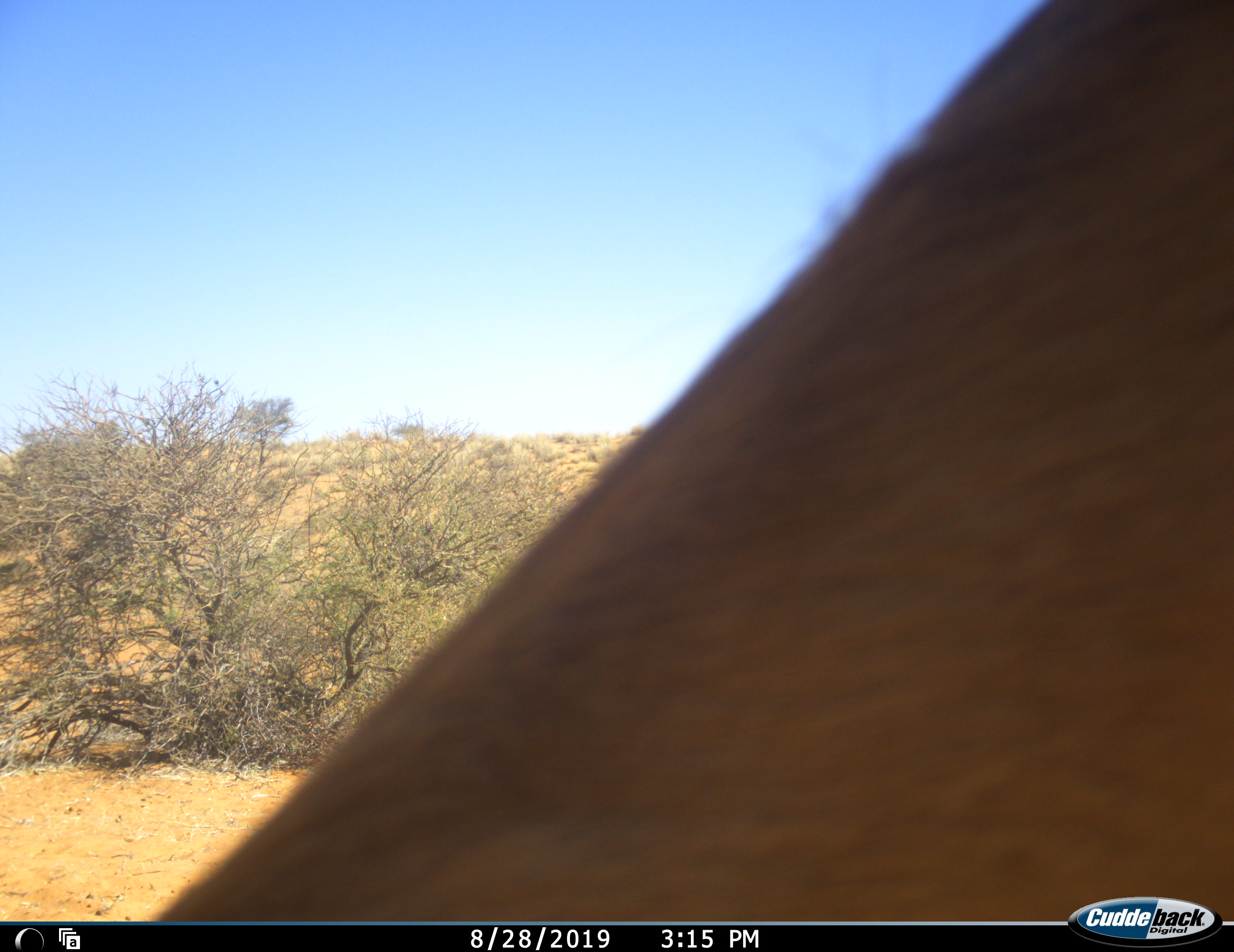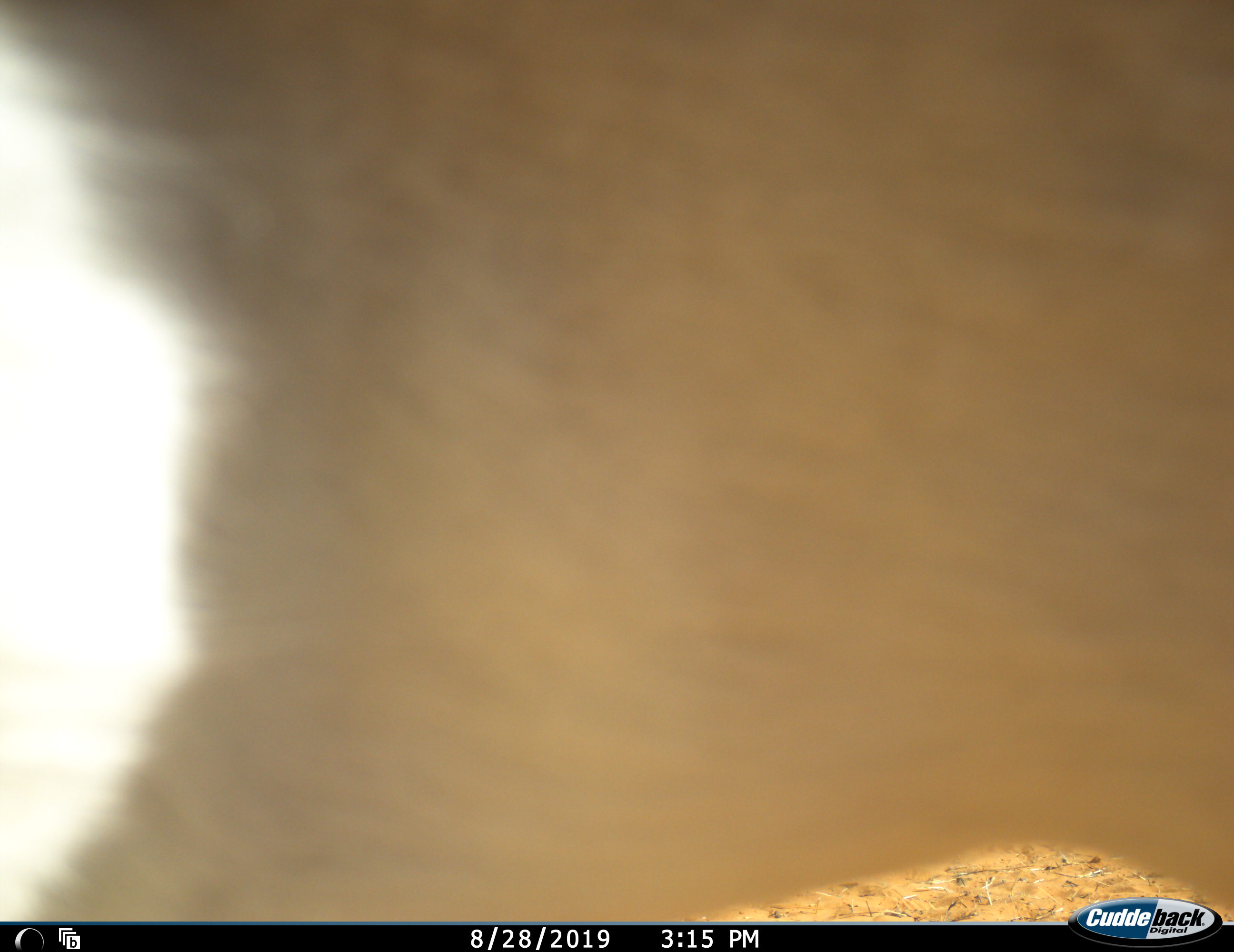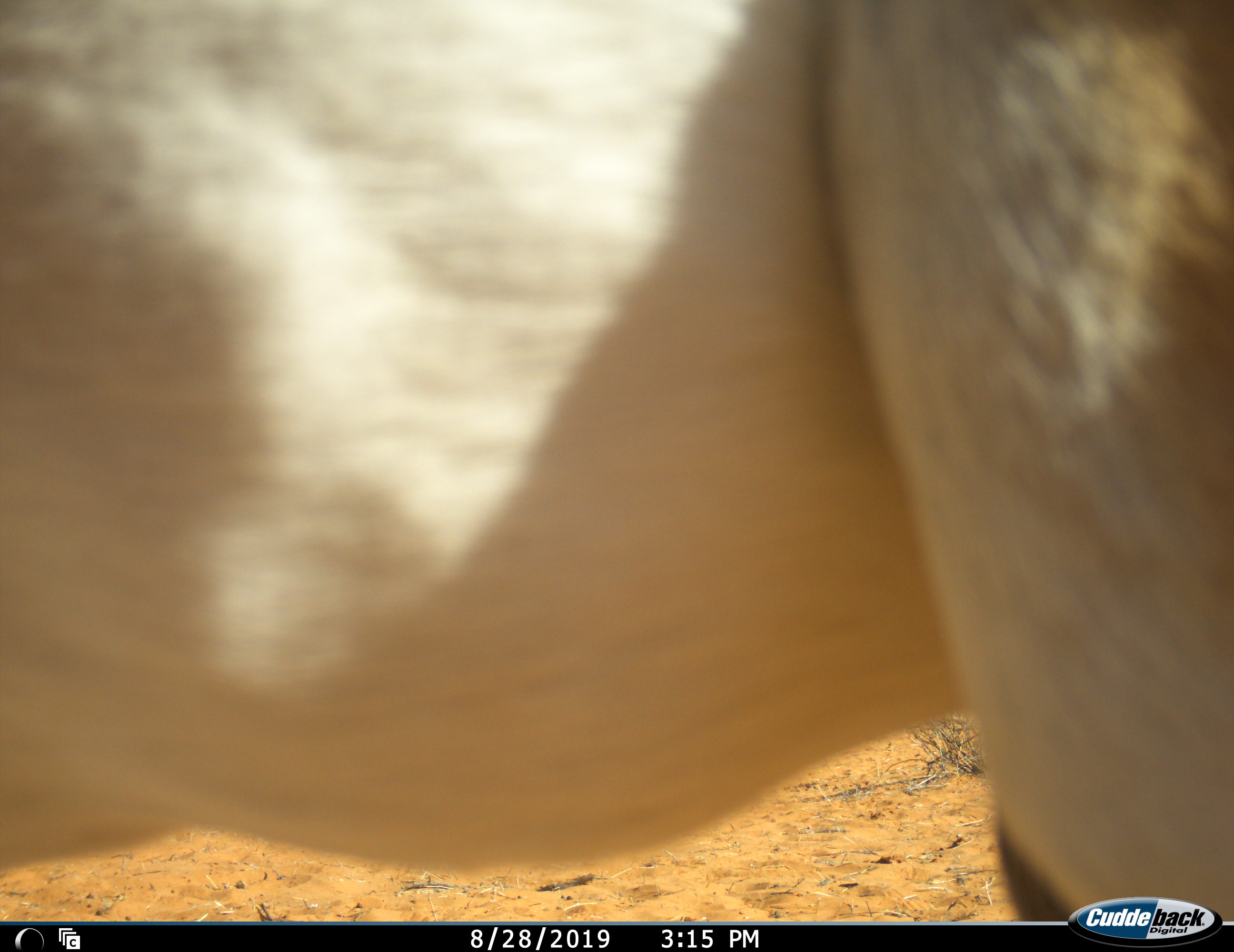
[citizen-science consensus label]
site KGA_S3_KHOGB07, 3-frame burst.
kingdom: Animalia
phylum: Chordata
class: Mammalia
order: Artiodactyla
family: Bovidae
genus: Antidorcas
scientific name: Antidorcas marsupialis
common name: springbok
Springbok (Antidorcas marsupialis), count 1. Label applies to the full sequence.